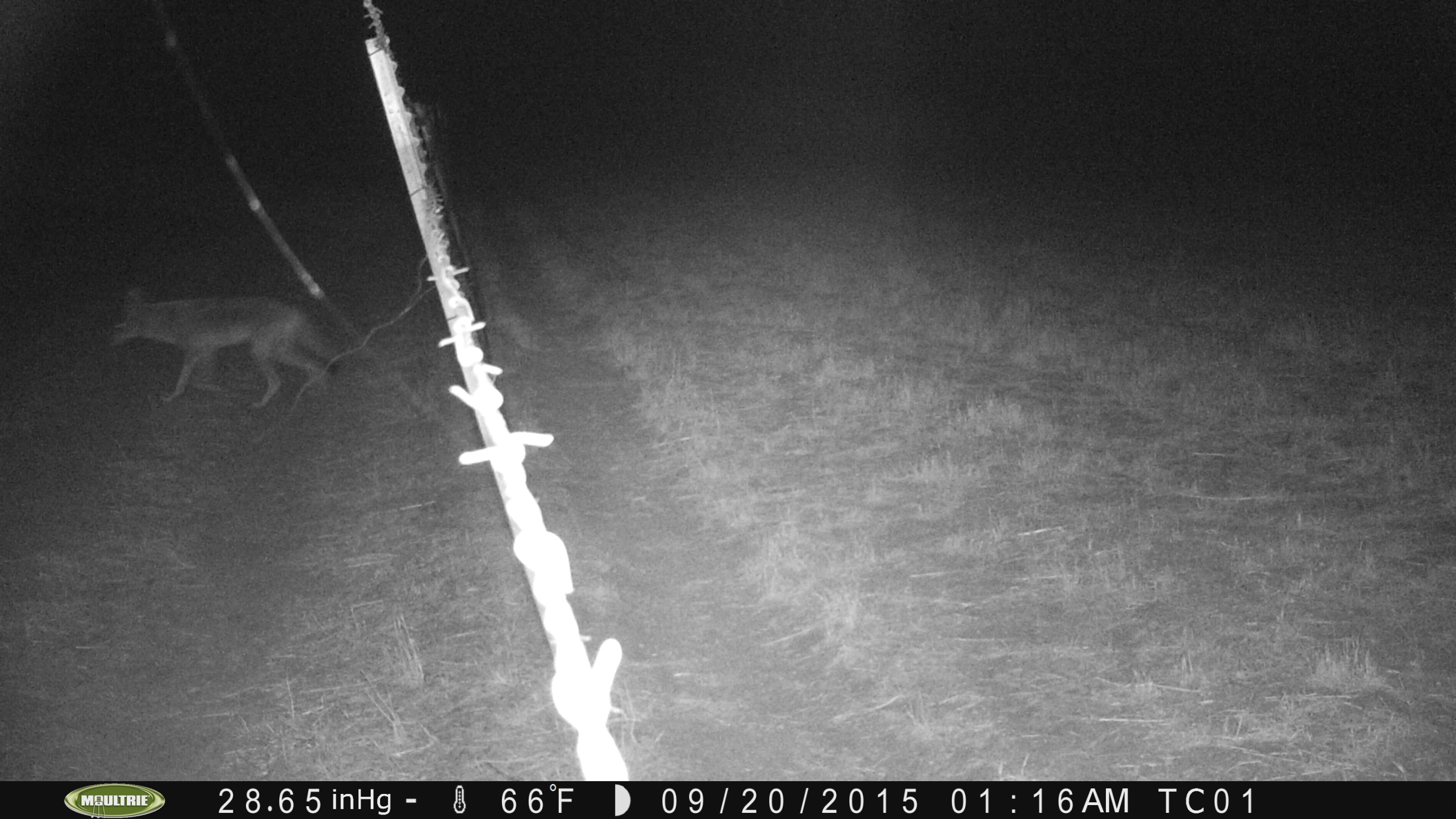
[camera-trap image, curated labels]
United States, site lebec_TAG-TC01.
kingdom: Animalia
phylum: Chordata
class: Mammalia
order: Carnivora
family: Canidae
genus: Canis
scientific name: Canis latrans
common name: coyote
Canis latrans (coyote).